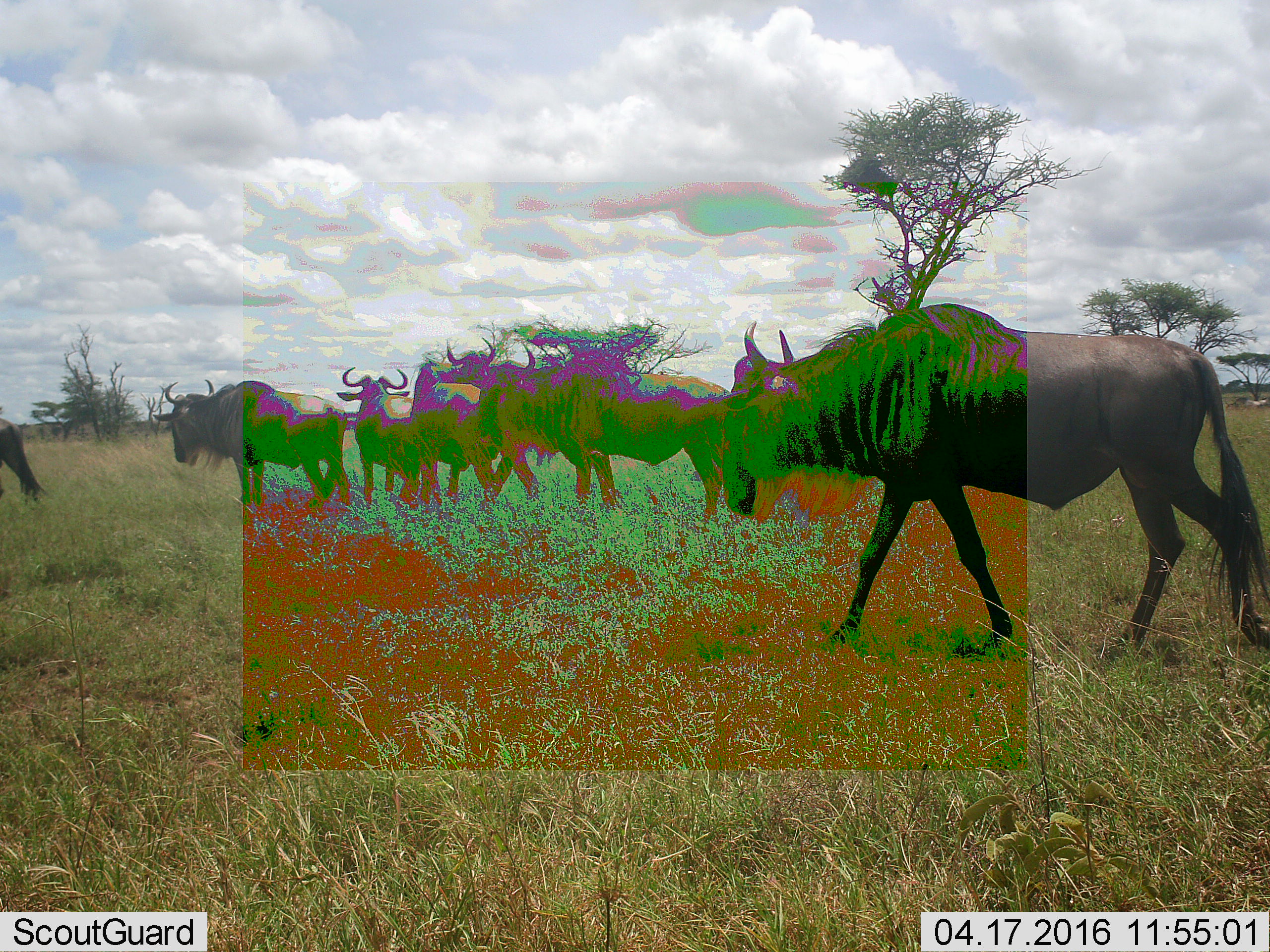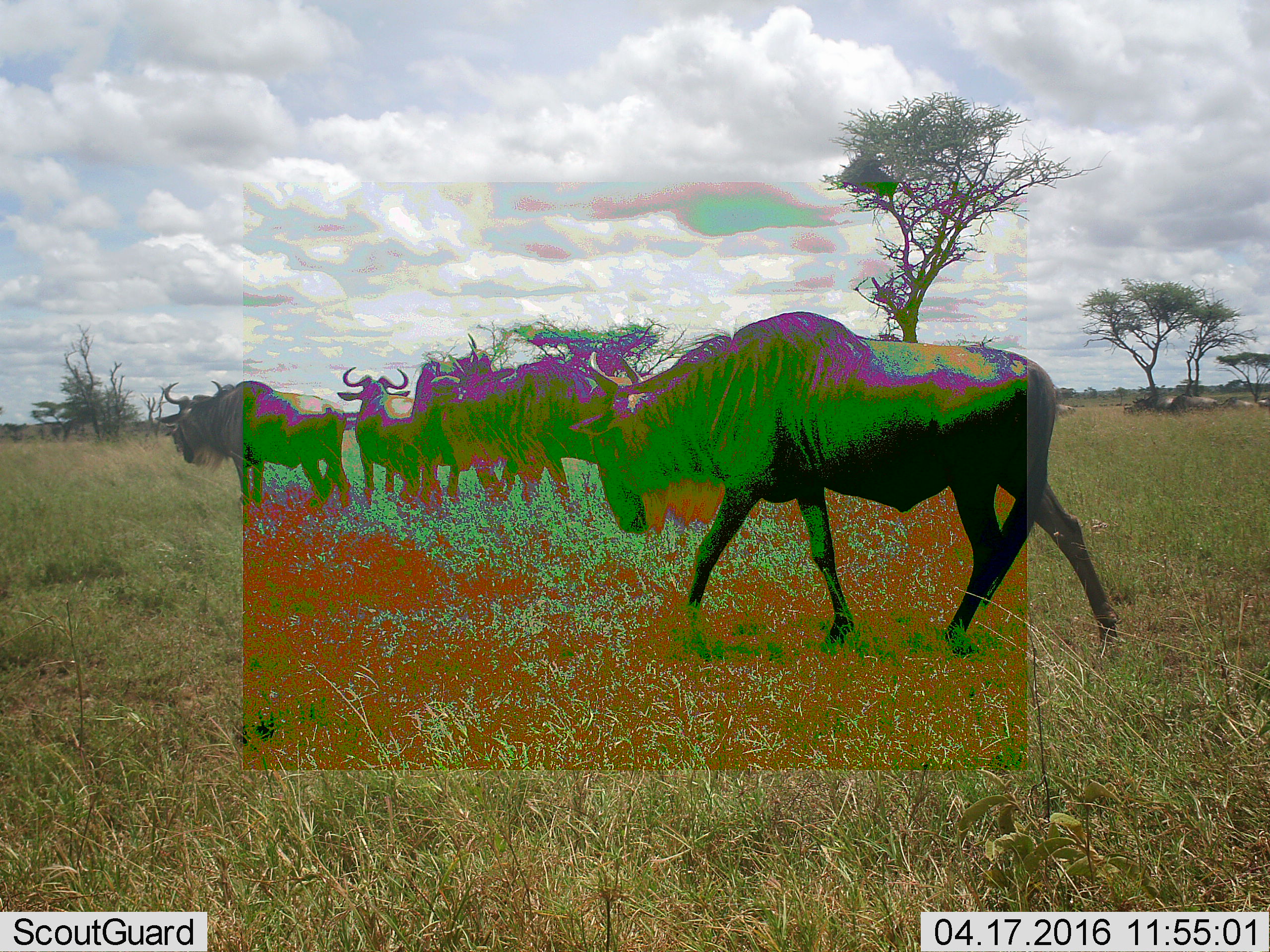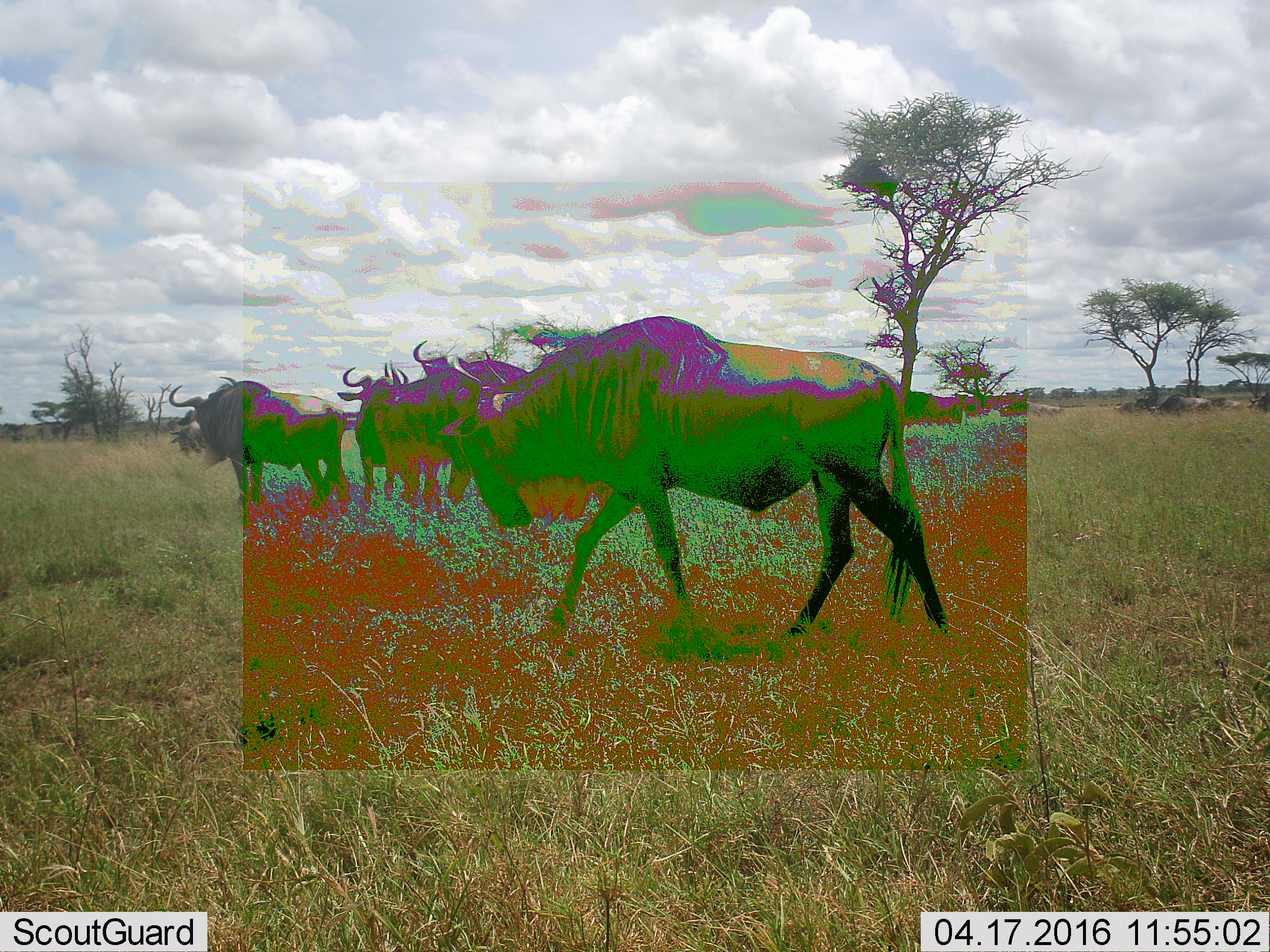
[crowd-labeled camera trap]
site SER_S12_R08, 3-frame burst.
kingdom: Animalia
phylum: Chordata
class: Mammalia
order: Artiodactyla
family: Bovidae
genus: Connochaetes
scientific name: Connochaetes taurinus taurinus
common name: blue wildebeest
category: wildebeestblue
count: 11-50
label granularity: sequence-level